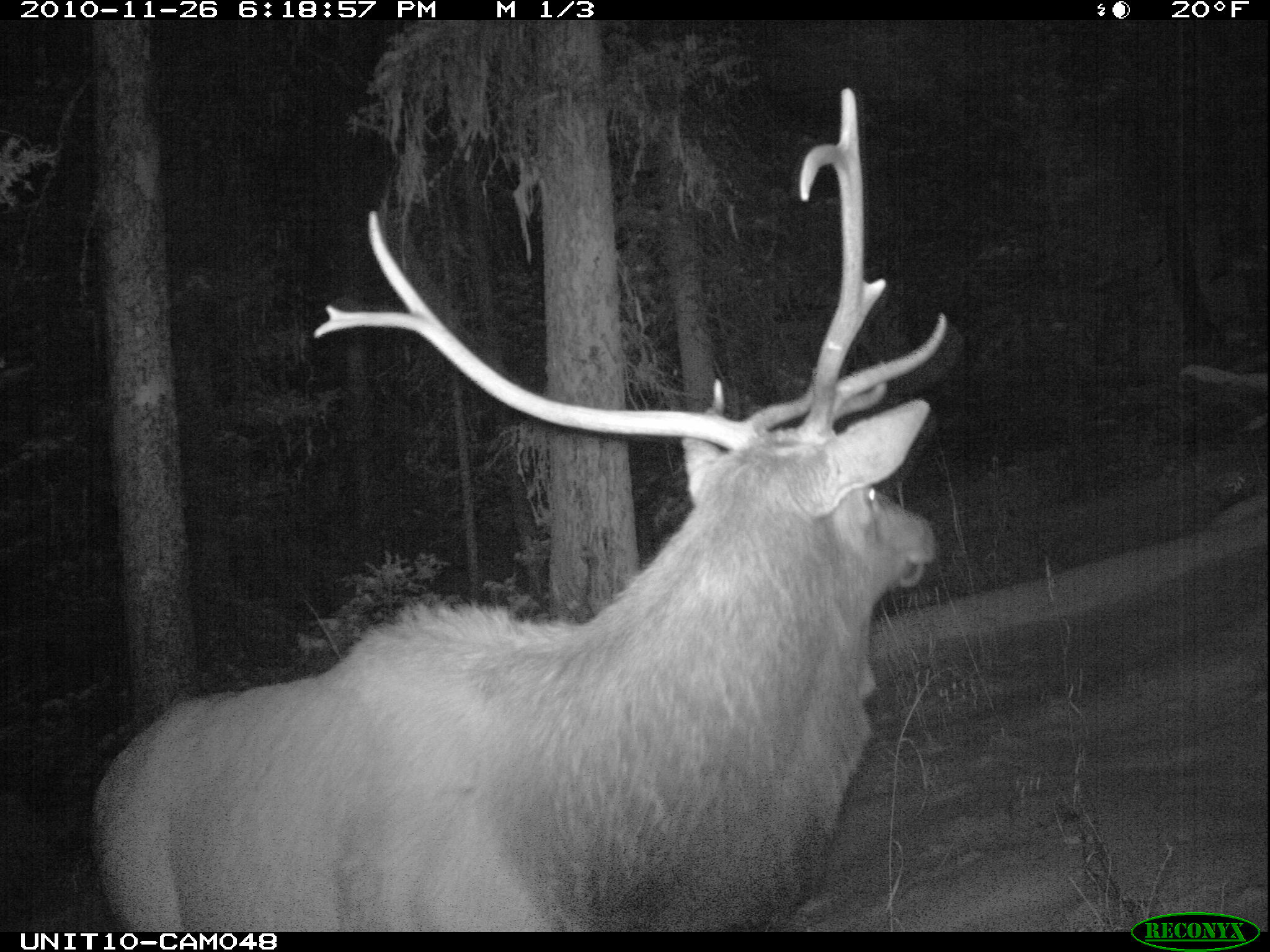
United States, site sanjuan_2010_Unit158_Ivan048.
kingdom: Animalia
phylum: Chordata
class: Mammalia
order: Artiodactyla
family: Cervidae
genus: Cervus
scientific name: Cervus elaphus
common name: red deer